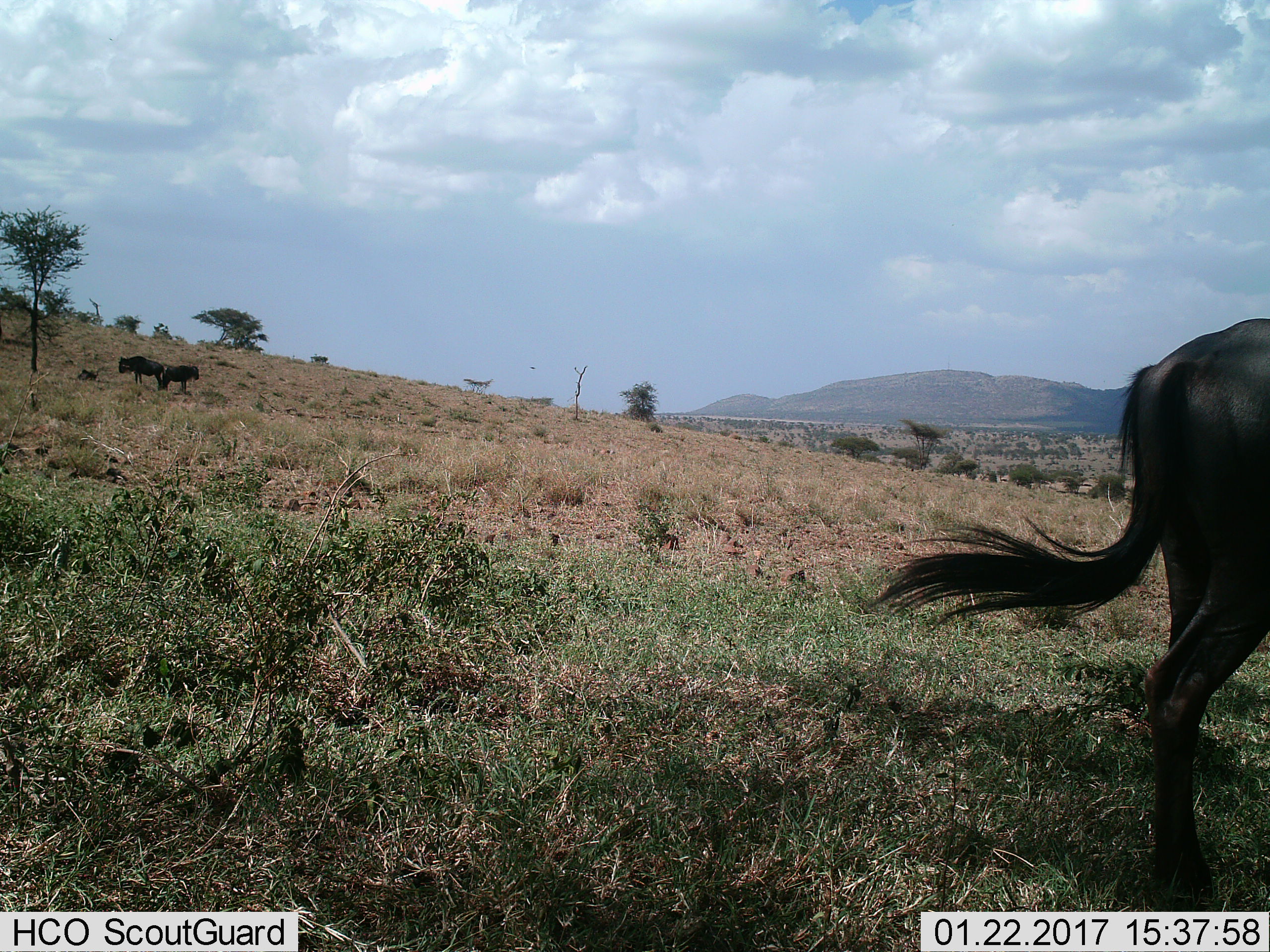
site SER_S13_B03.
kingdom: Animalia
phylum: Chordata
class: Mammalia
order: Artiodactyla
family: Bovidae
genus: Connochaetes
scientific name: Connochaetes taurinus taurinus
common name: blue wildebeest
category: wildebeestblue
Wildebeestblue (blue wildebeest) (Connochaetes taurinus taurinus), count 3. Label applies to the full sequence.